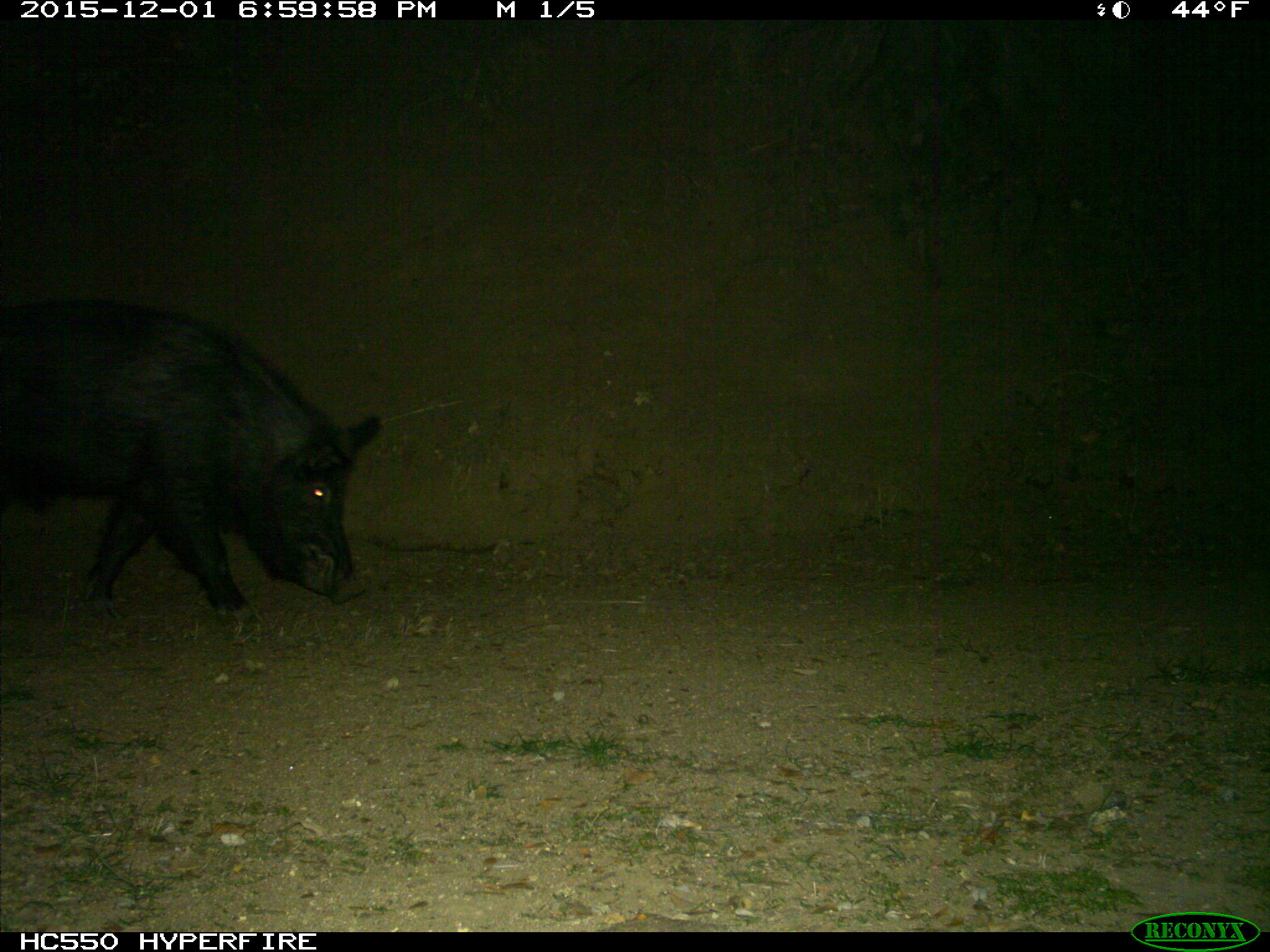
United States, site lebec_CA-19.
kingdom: Animalia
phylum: Chordata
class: Mammalia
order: Artiodactyla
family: Suidae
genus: Sus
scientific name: Sus scrofa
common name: wild boar